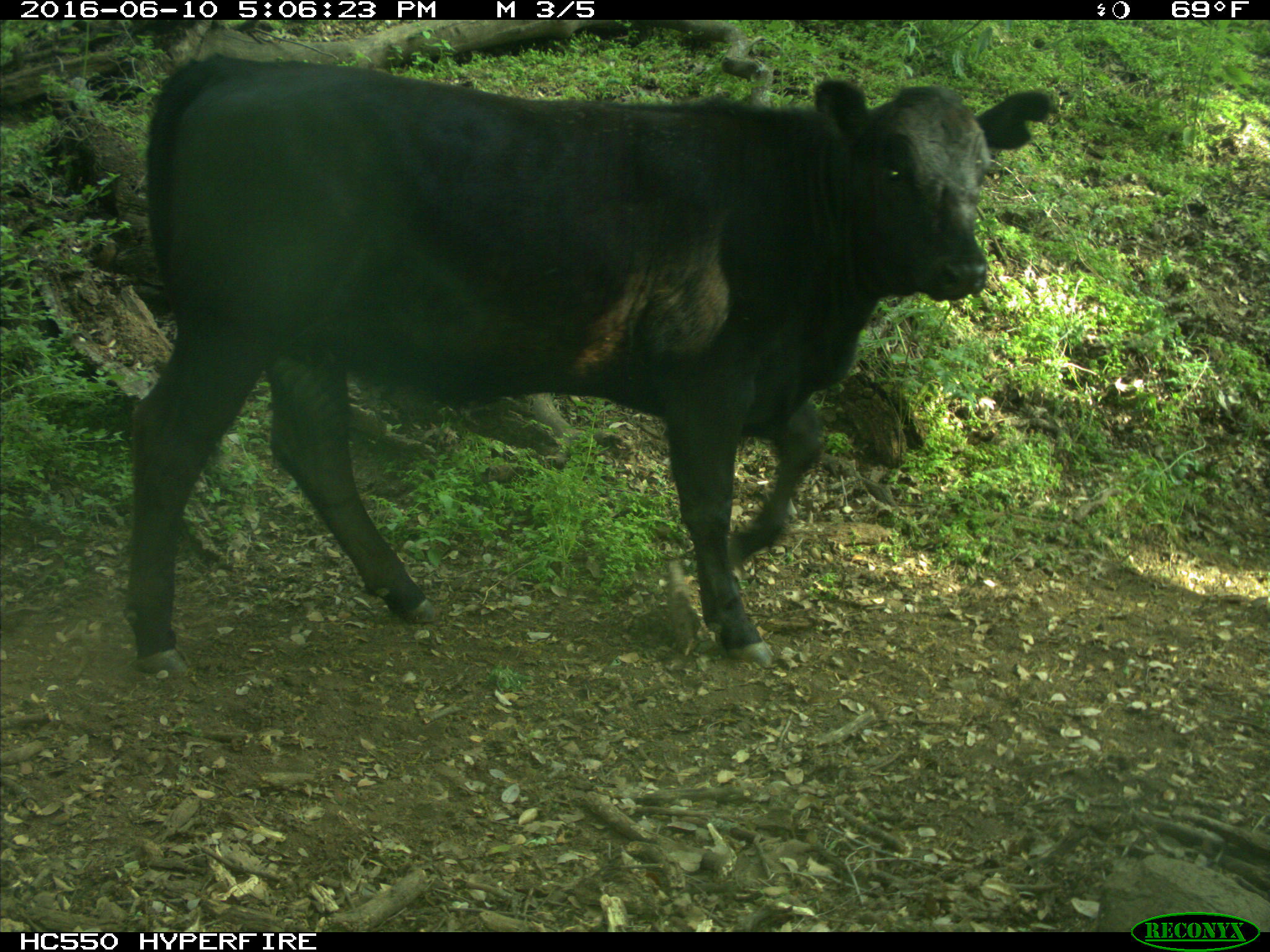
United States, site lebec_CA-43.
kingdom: Animalia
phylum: Chordata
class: Mammalia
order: Artiodactyla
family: Bovidae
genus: Bos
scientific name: Bos taurus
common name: domestic cow